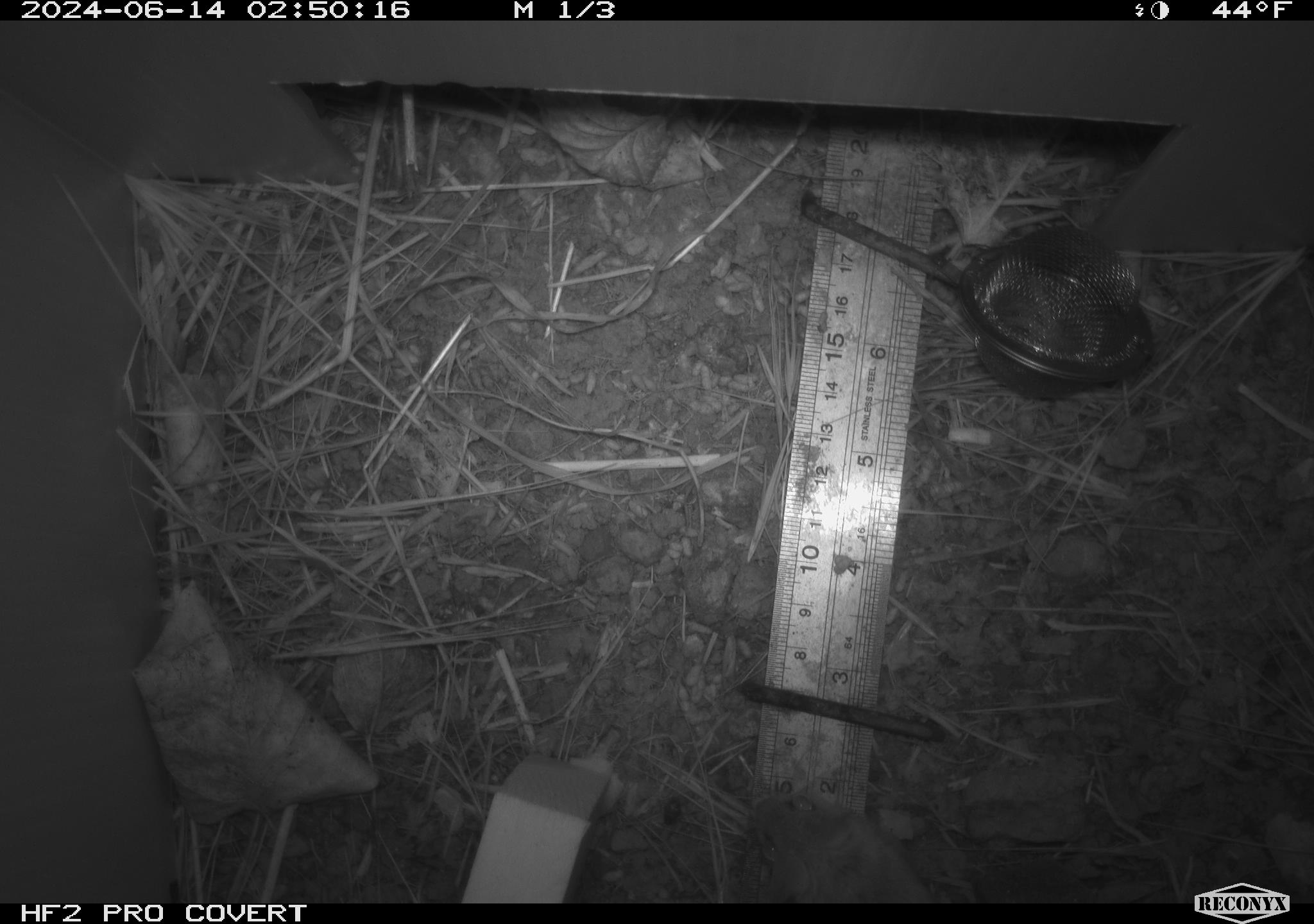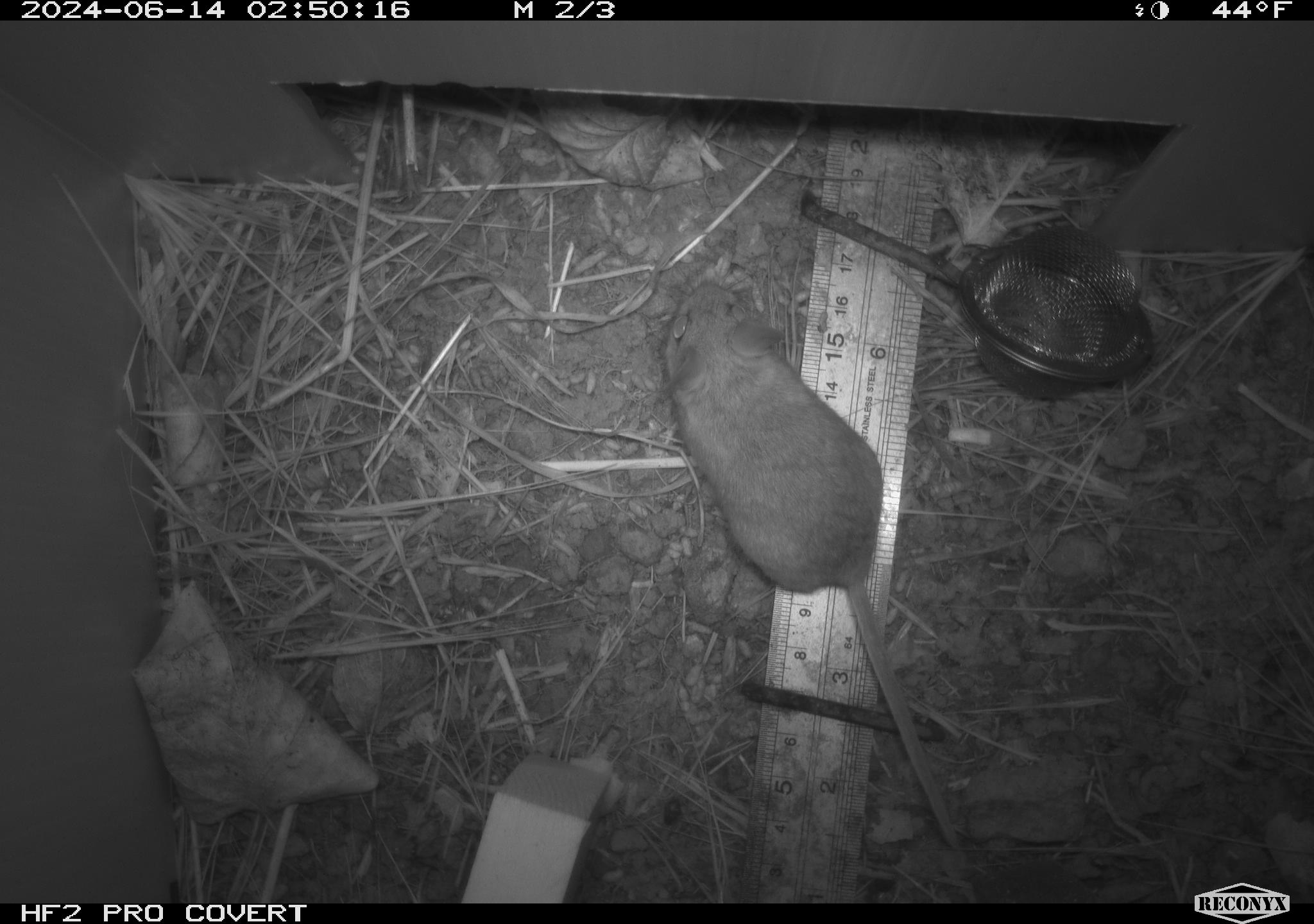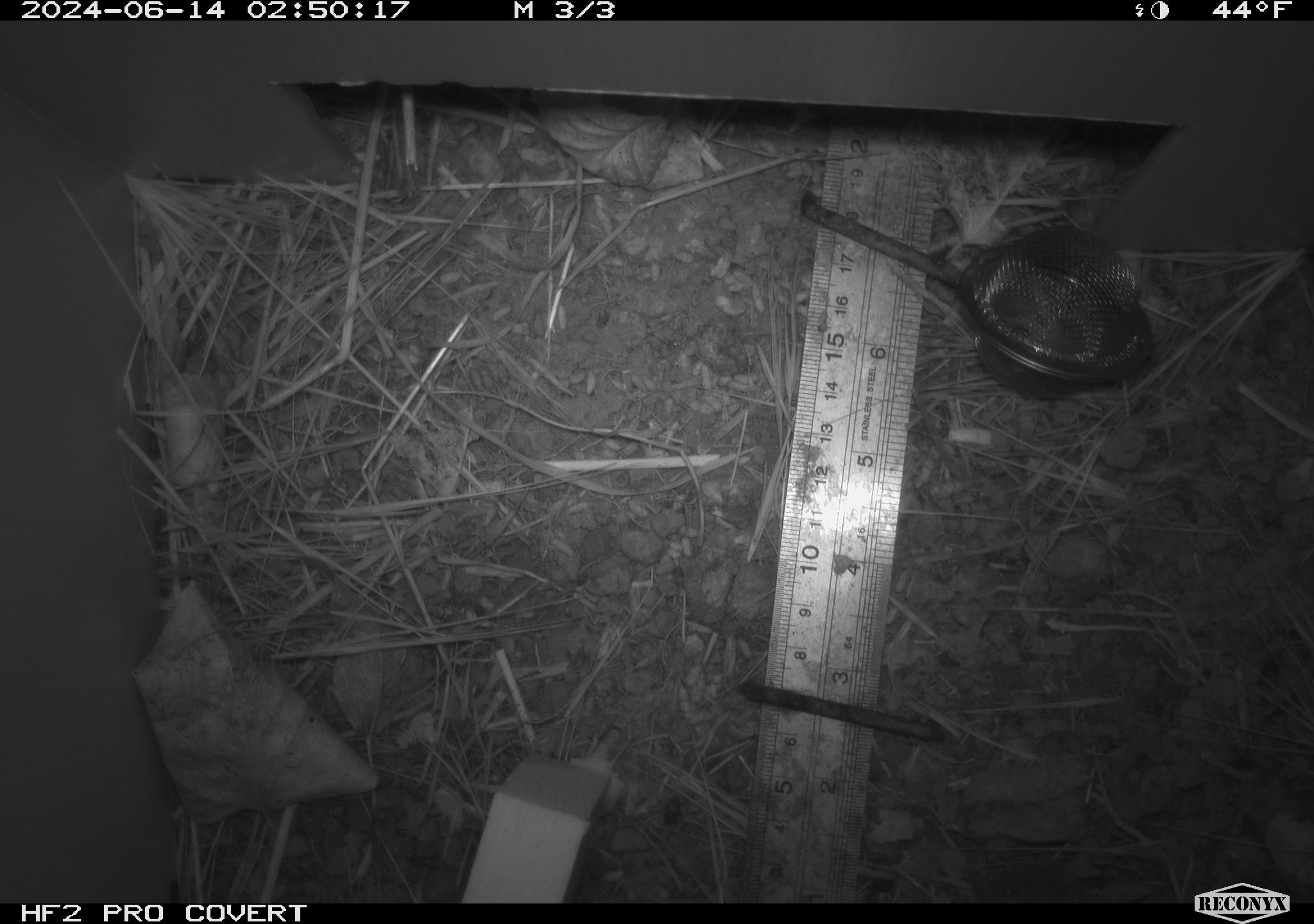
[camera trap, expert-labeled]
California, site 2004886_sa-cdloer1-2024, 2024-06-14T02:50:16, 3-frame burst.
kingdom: Animalia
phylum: Chordata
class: Mammalia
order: Rodentia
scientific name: Rodentia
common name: mouse species